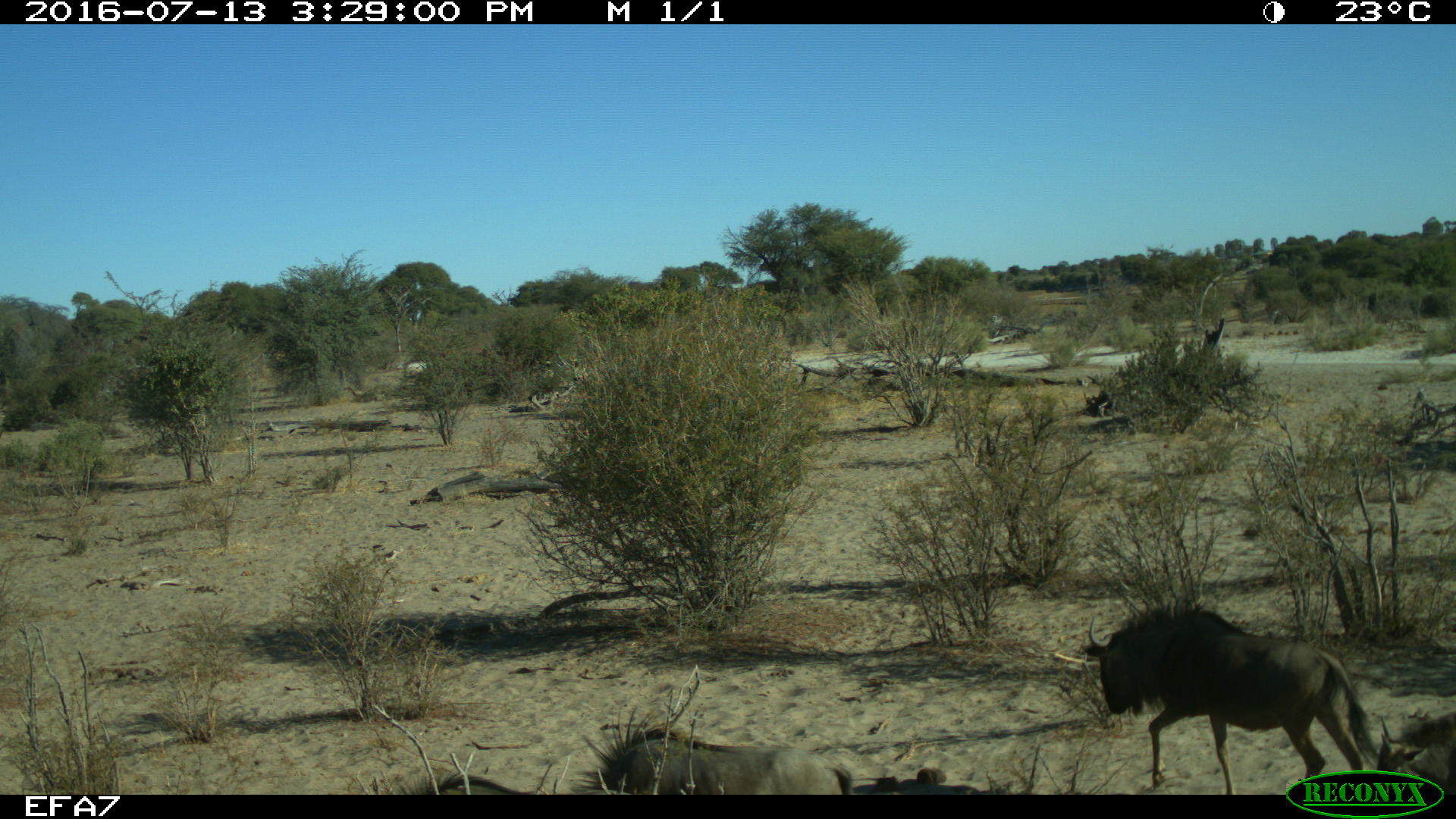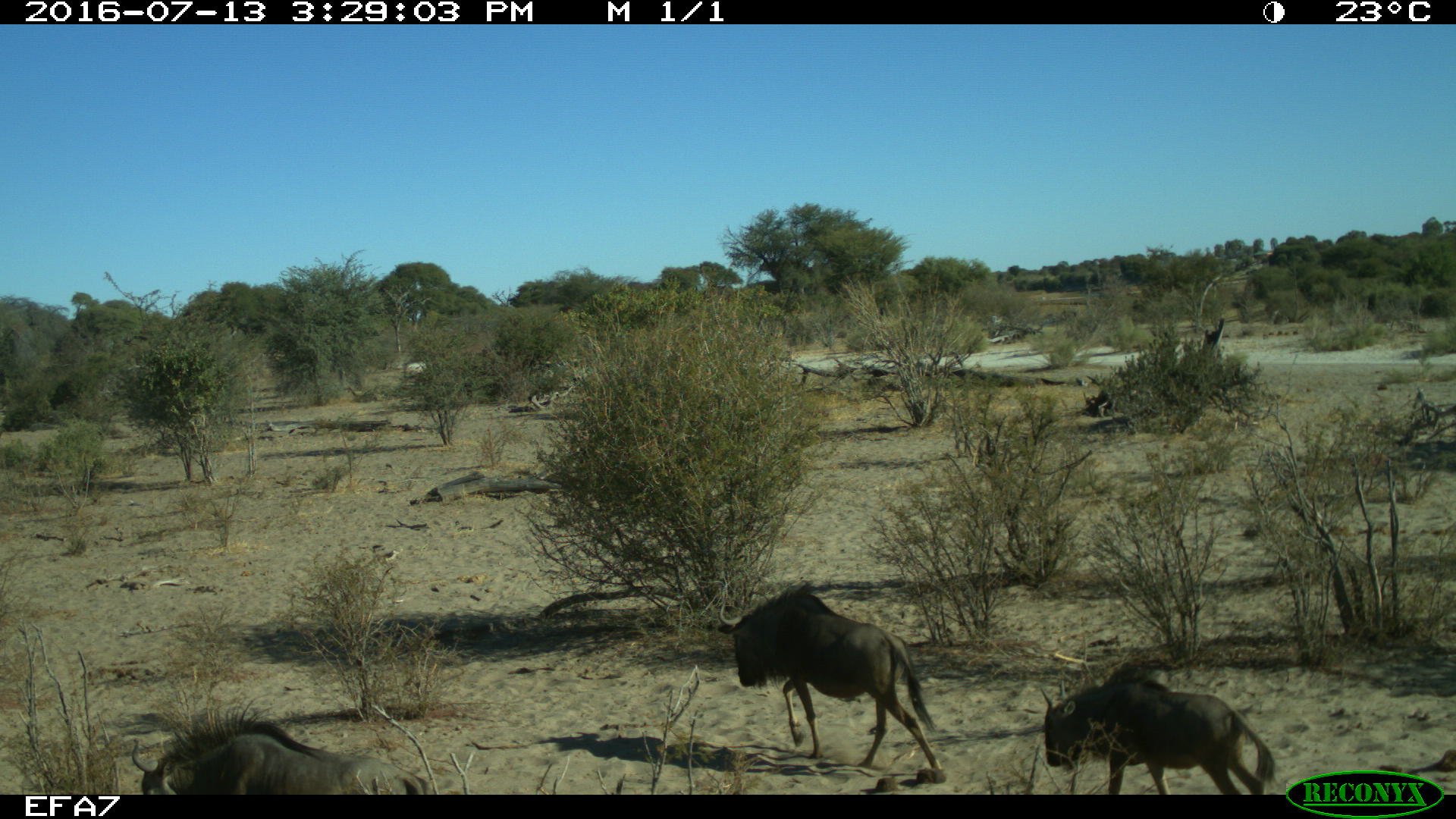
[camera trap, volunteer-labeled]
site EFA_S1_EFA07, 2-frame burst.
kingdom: Animalia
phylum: Chordata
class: Mammalia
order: Artiodactyla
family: Bovidae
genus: Connochaetes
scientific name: Connochaetes taurinus taurinus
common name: blue wildebeest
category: wildebeestblue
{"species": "wildebeestblue (blue wildebeest) (Connochaetes taurinus taurinus)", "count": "3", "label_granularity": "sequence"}